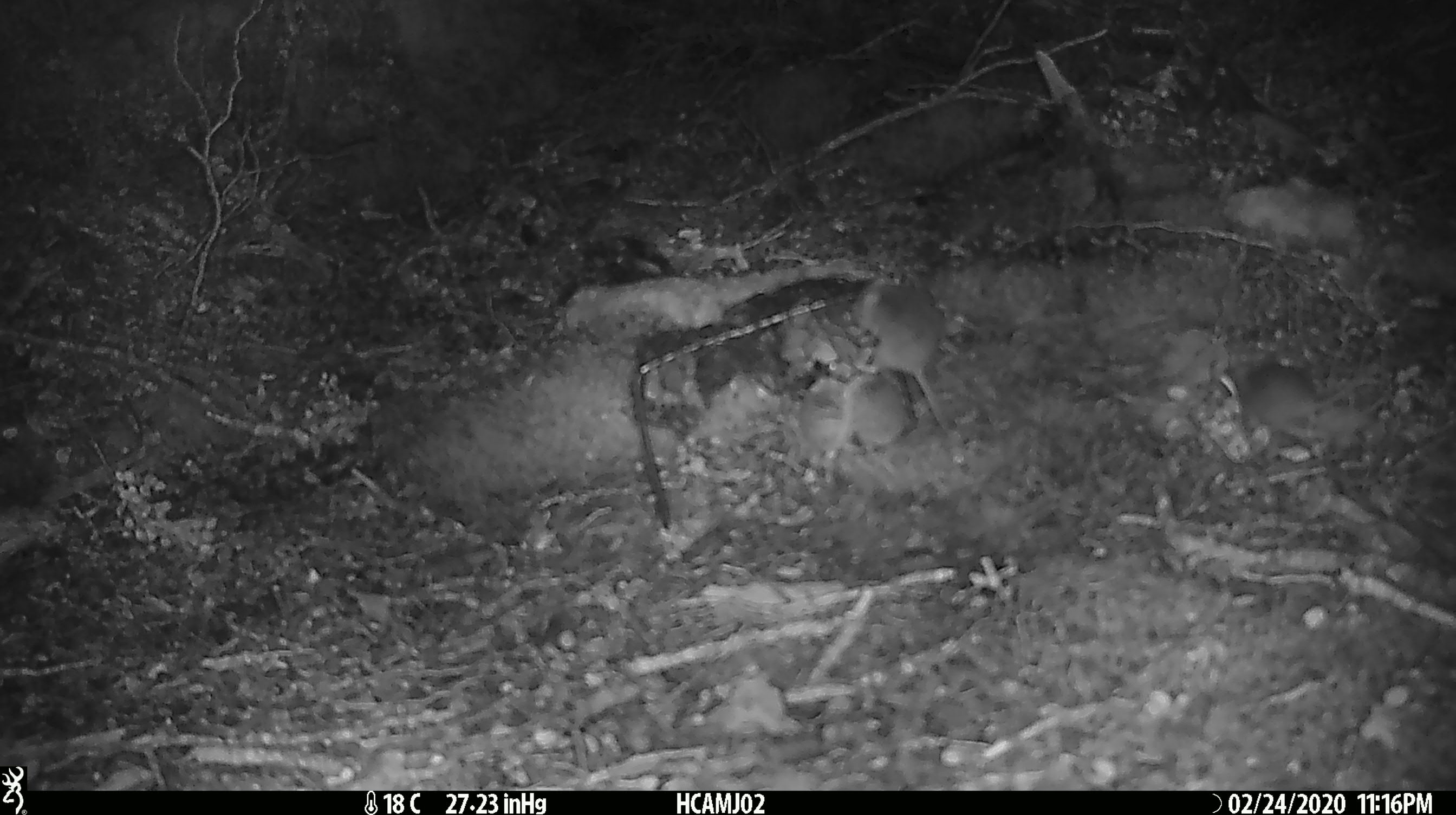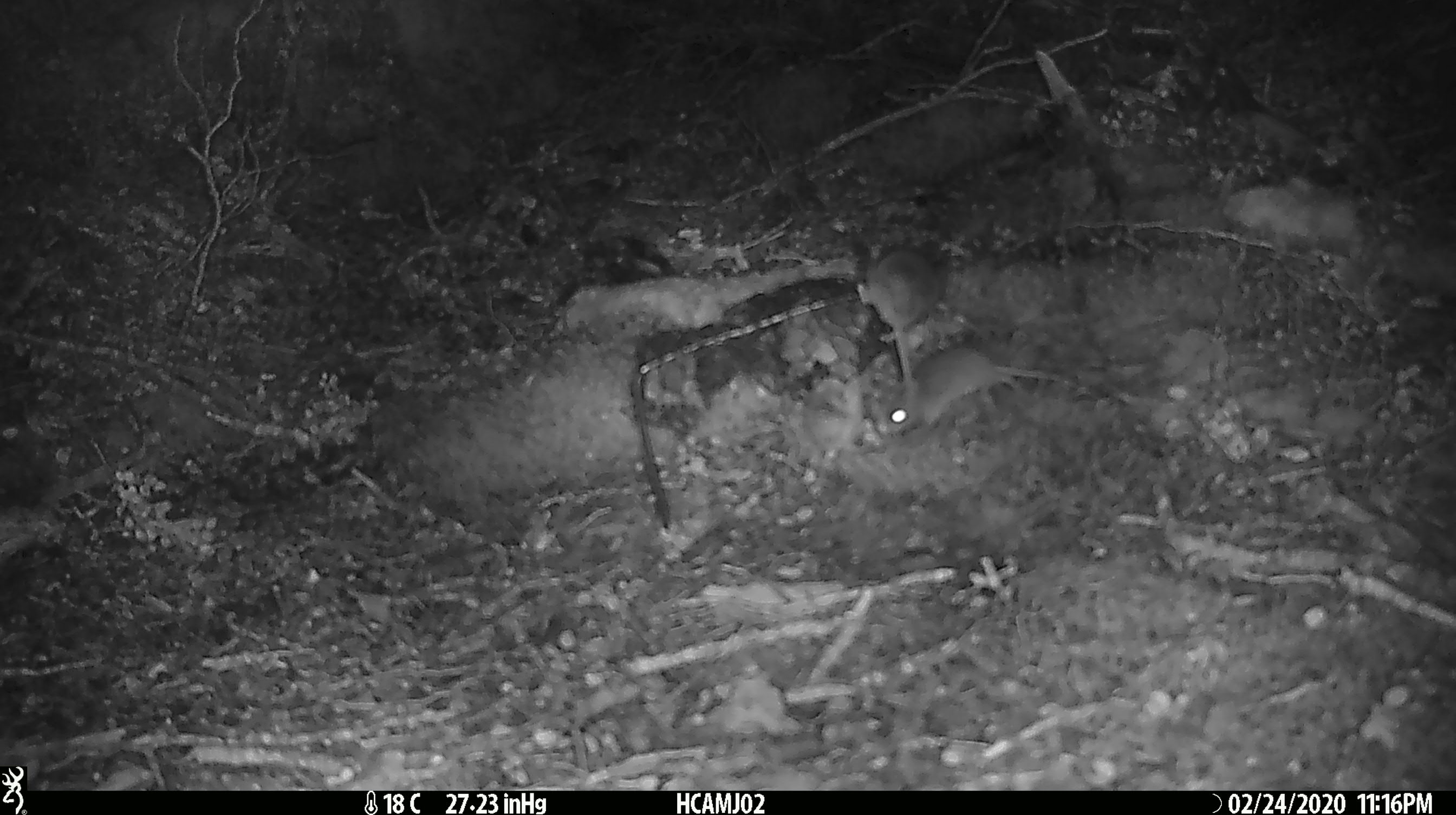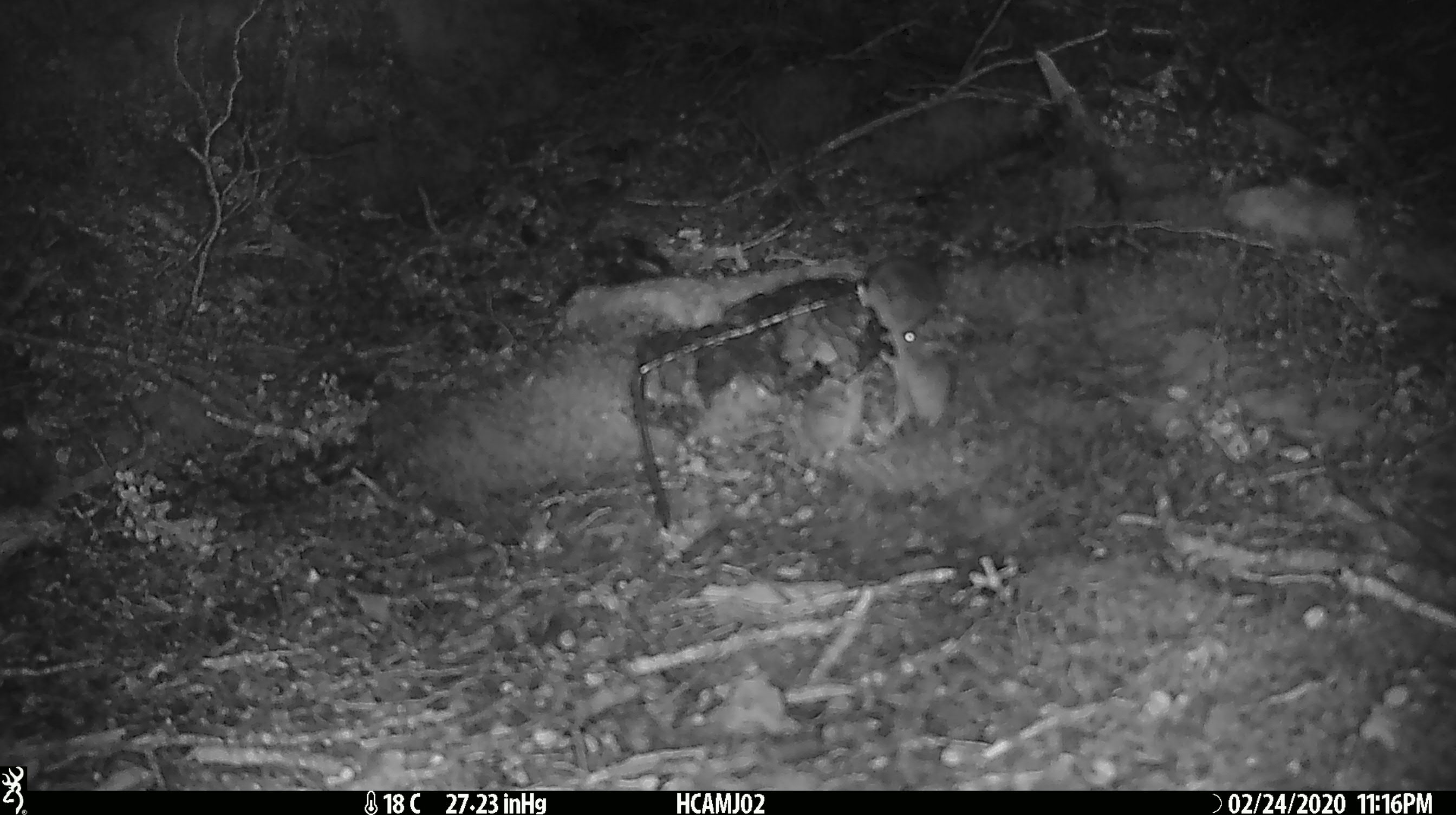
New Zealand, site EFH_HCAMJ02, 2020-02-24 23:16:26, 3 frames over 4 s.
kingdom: Animalia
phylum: Chordata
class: Mammalia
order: Rodentia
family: Muridae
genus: Mus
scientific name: Mus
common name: mouse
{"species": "mouse (Mus)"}